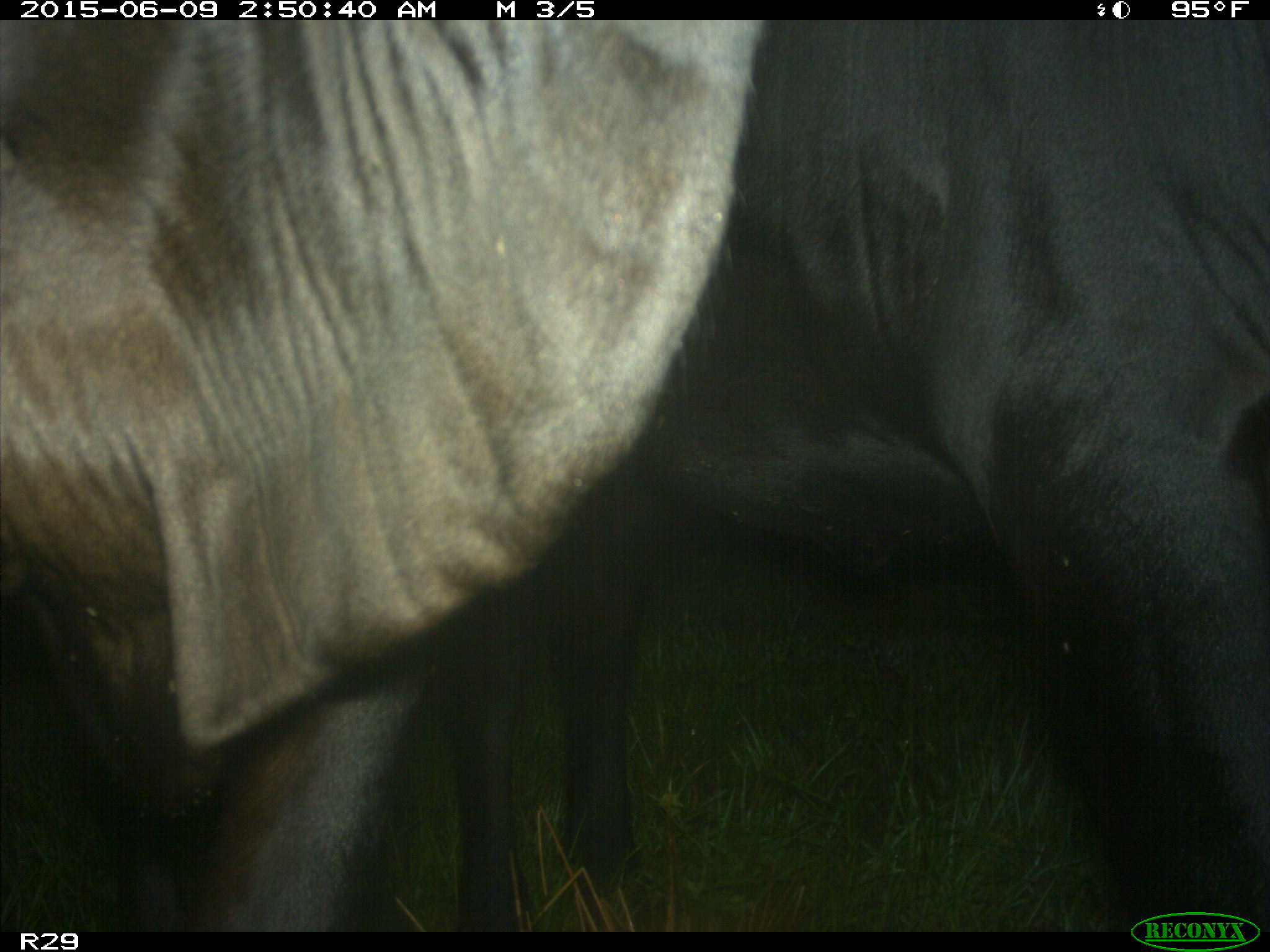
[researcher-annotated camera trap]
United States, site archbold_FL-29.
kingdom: Animalia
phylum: Chordata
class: Mammalia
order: Artiodactyla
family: Bovidae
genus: Bos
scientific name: Bos taurus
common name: domestic cow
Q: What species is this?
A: Bos taurus (domestic cow).